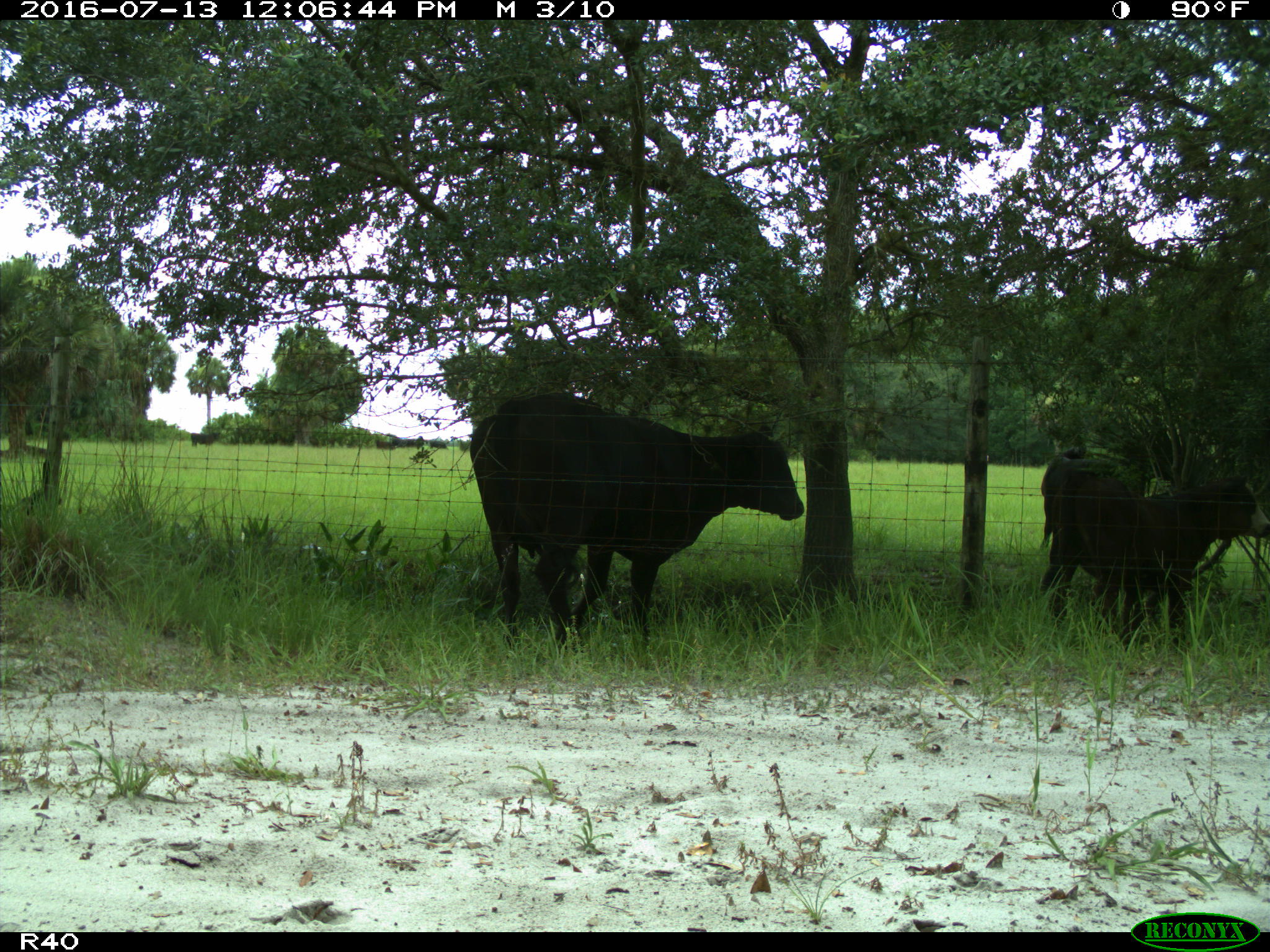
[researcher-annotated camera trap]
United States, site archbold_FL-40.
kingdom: Animalia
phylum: Chordata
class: Mammalia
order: Artiodactyla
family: Bovidae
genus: Bos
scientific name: Bos taurus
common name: domestic cow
Bos taurus (domestic cow).